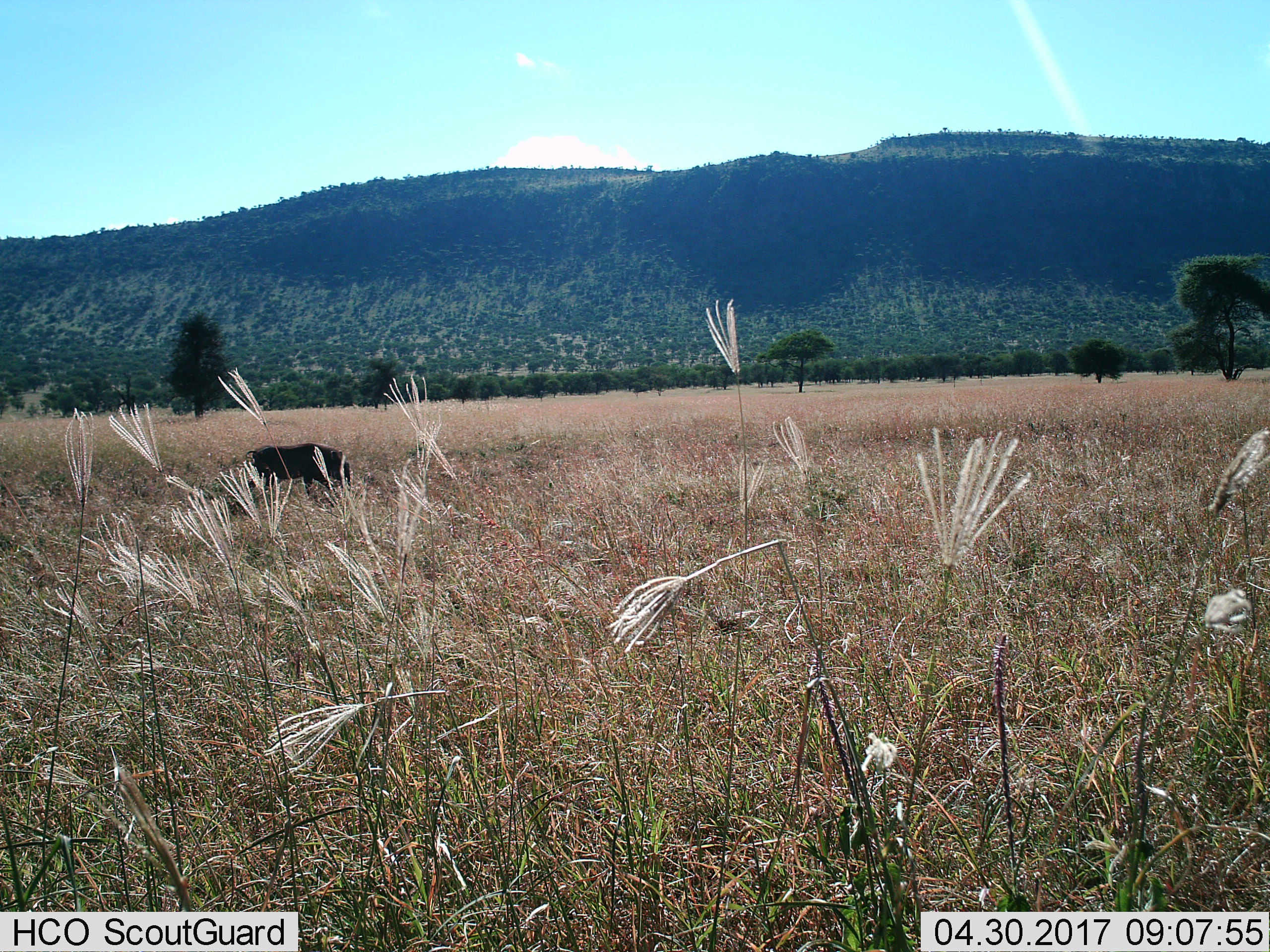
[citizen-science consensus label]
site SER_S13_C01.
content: unidentified animal